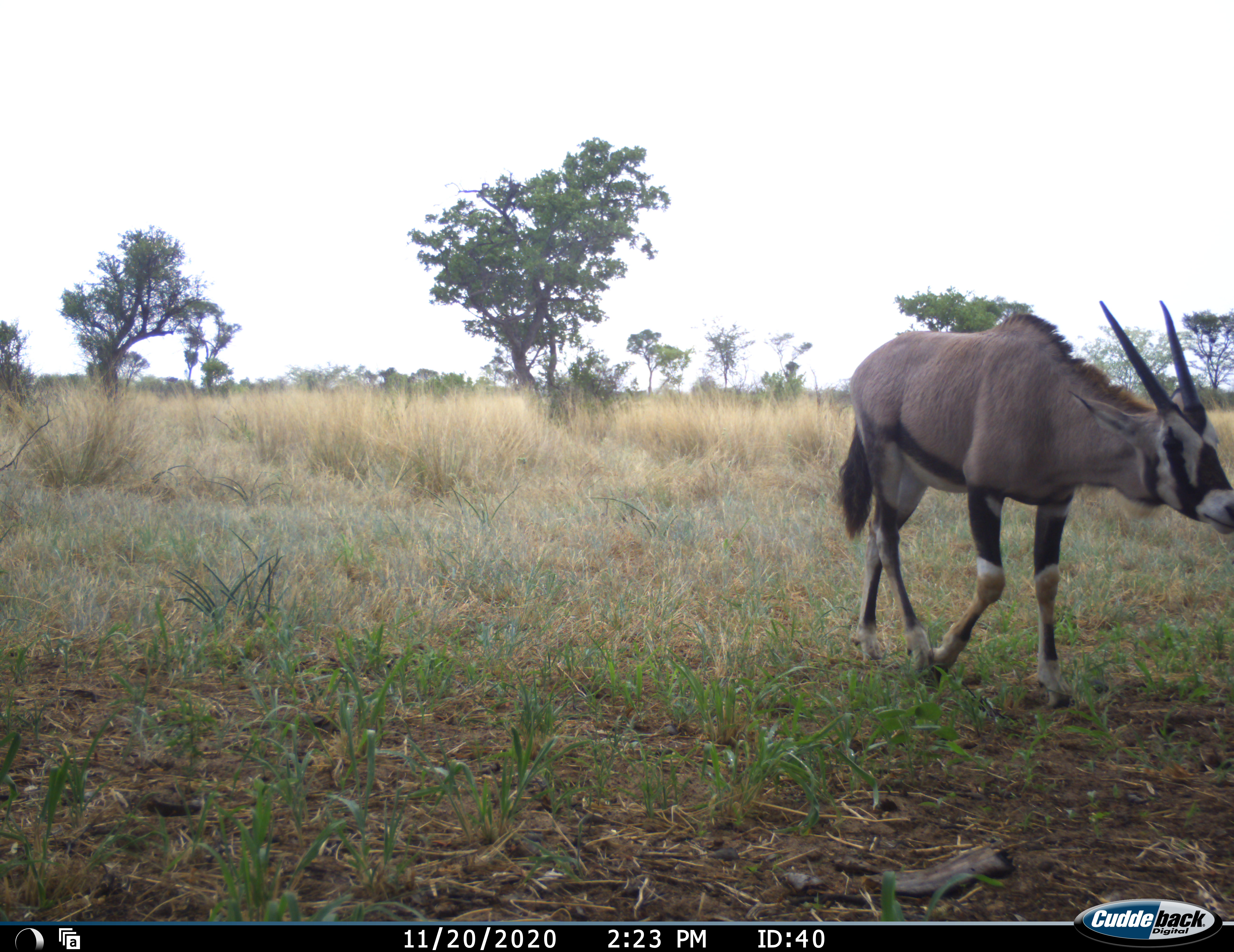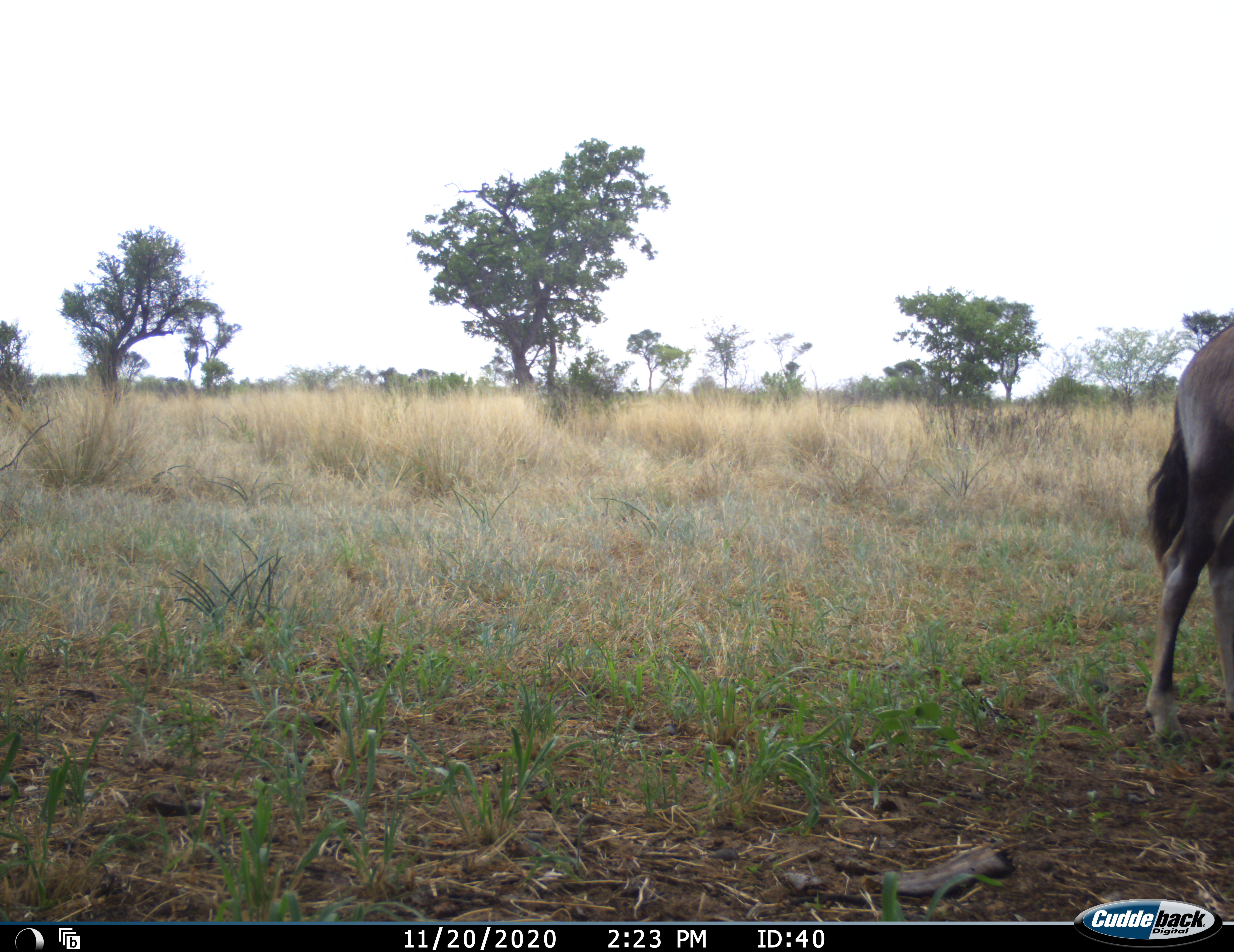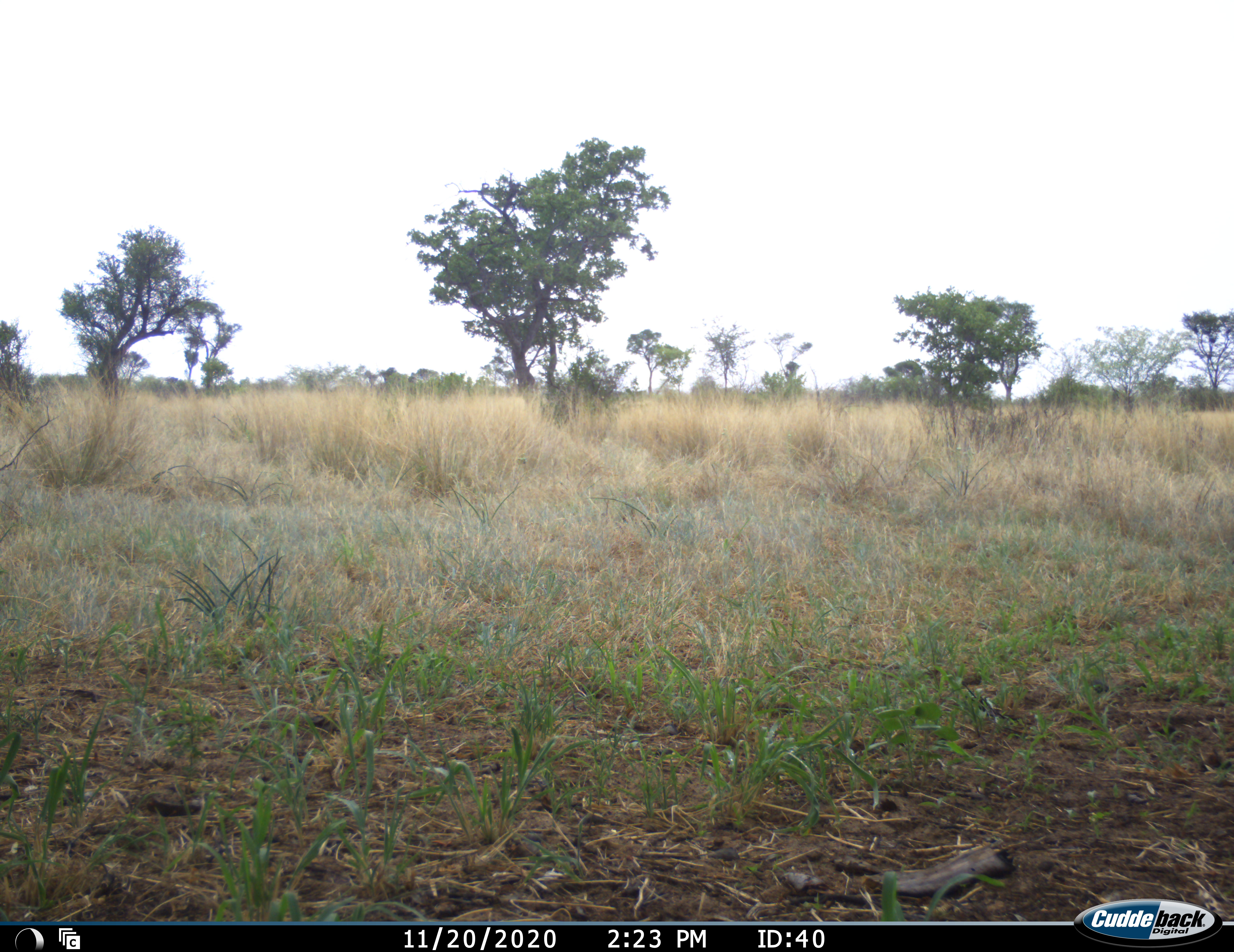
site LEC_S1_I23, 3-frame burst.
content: unidentified animal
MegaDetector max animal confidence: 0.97